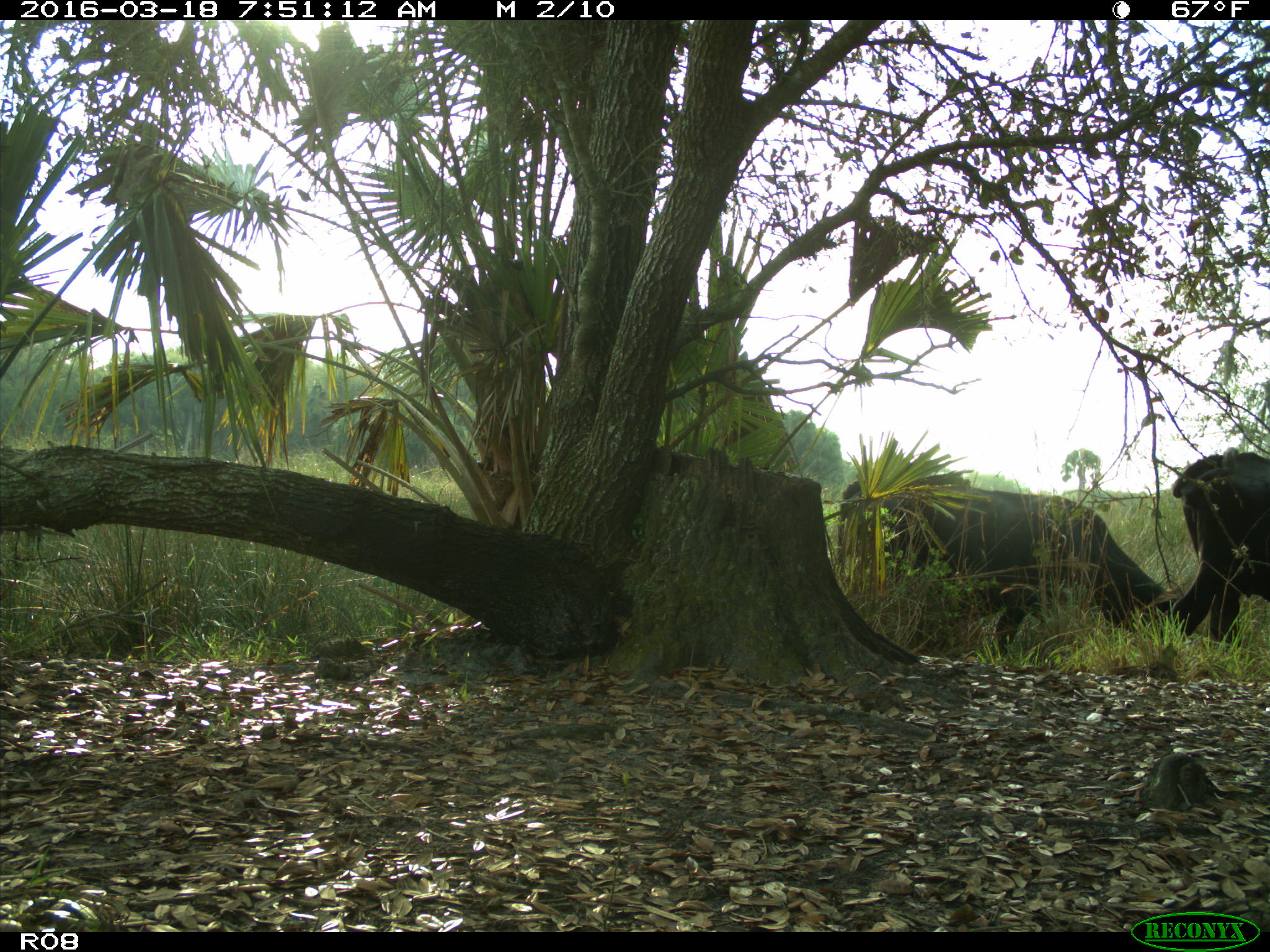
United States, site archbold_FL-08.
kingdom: Animalia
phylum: Chordata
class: Mammalia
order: Artiodactyla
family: Bovidae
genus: Bos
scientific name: Bos taurus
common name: domestic cow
Bos taurus (domestic cow).